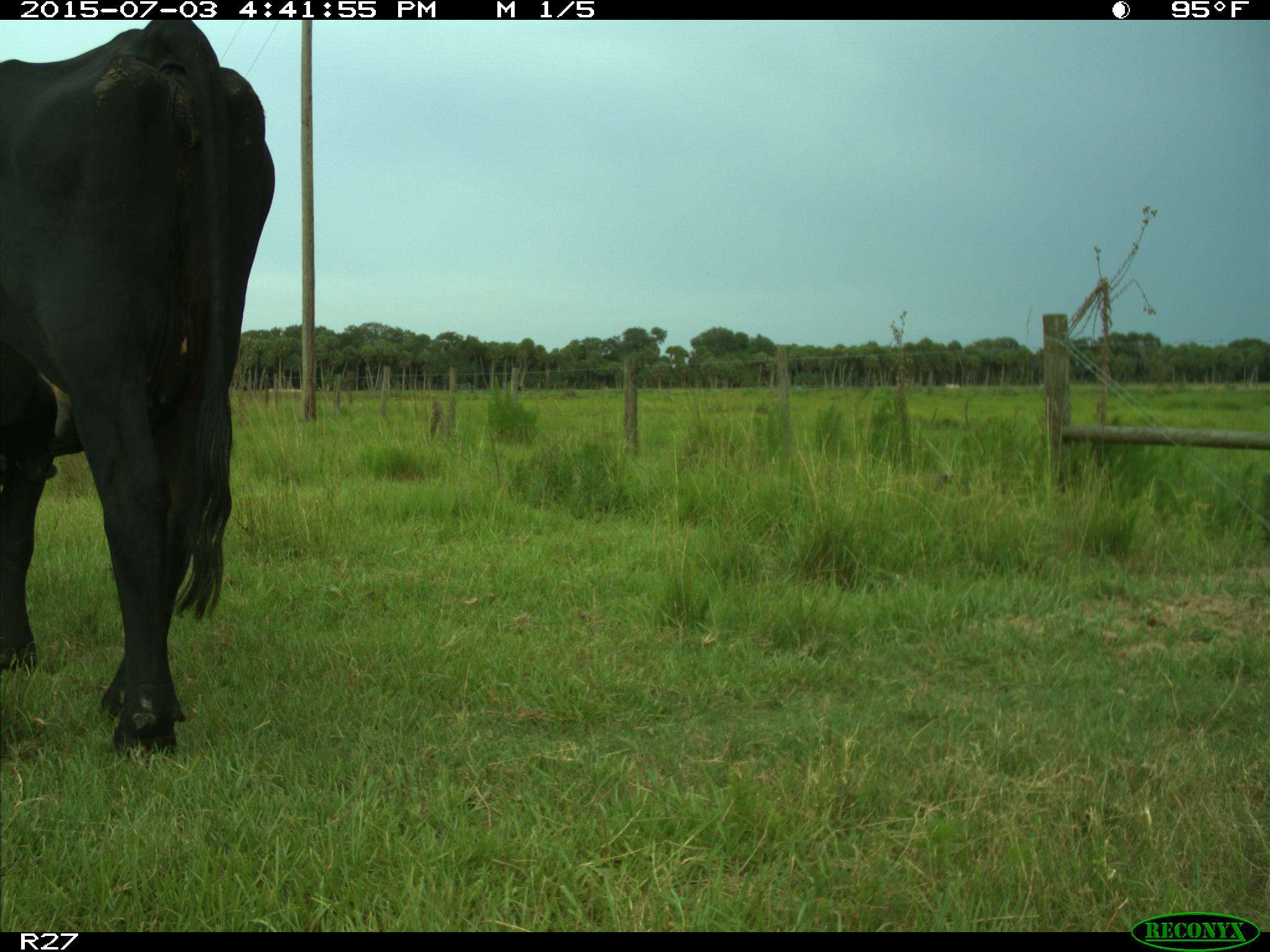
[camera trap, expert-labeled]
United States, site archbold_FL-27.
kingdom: Animalia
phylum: Chordata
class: Mammalia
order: Artiodactyla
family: Bovidae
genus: Bos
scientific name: Bos taurus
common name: domestic cow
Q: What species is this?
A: Bos taurus (domestic cow).